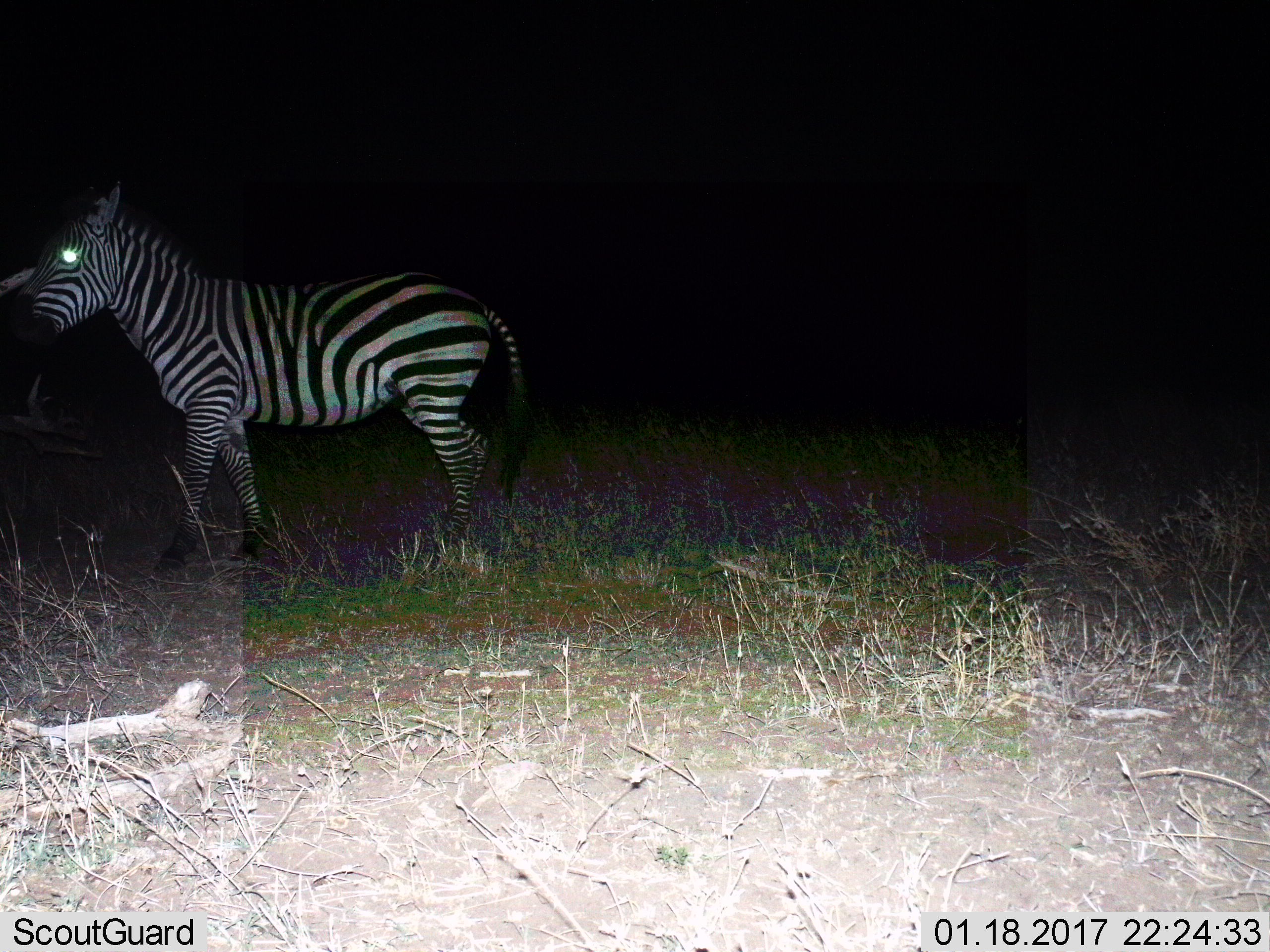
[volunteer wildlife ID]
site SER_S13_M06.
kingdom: Animalia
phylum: Chordata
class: Mammalia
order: Perissodactyla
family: Equidae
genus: Equus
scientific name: Equus quagga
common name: plains zebra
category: zebraplains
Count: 1.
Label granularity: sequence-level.